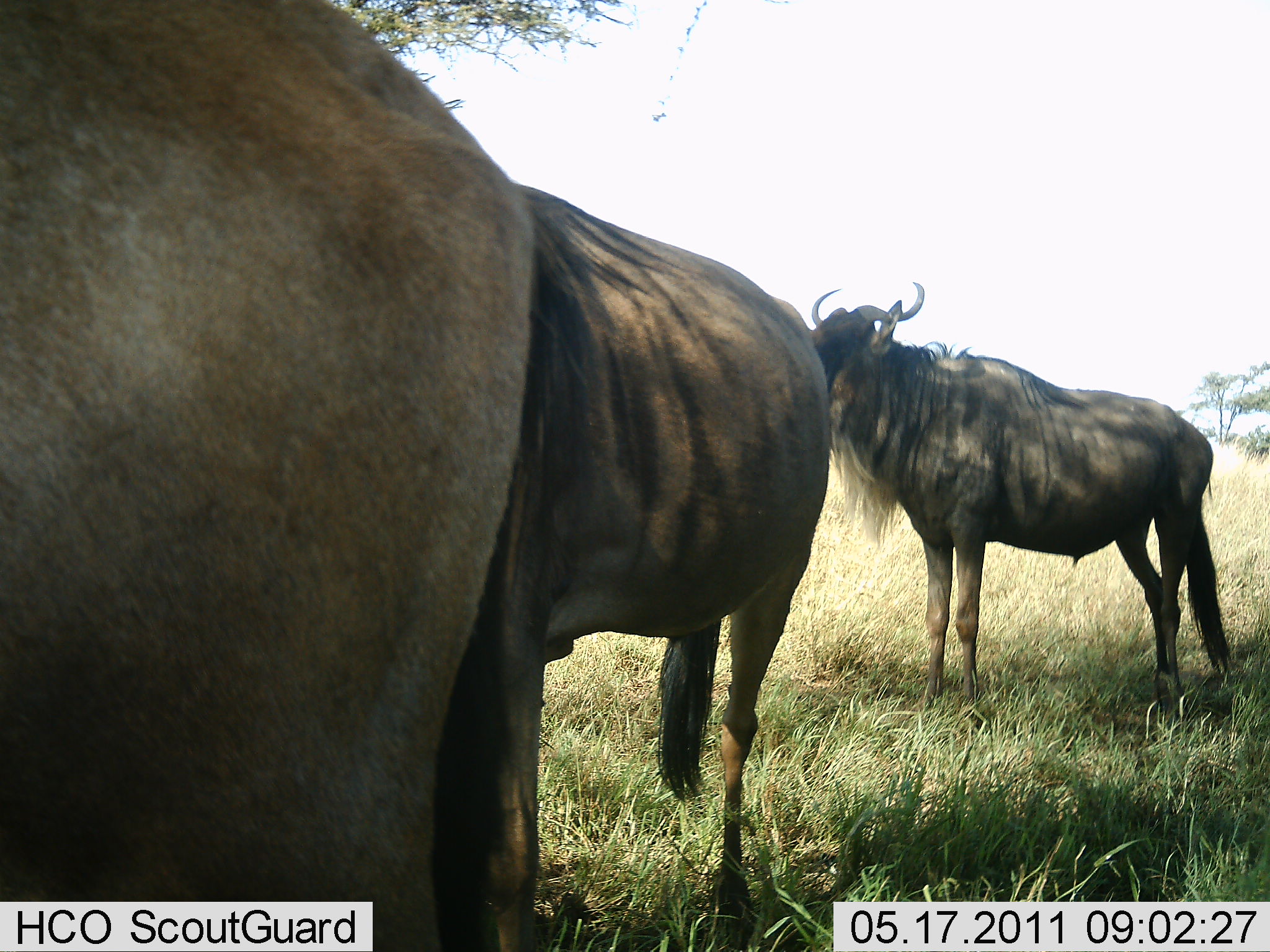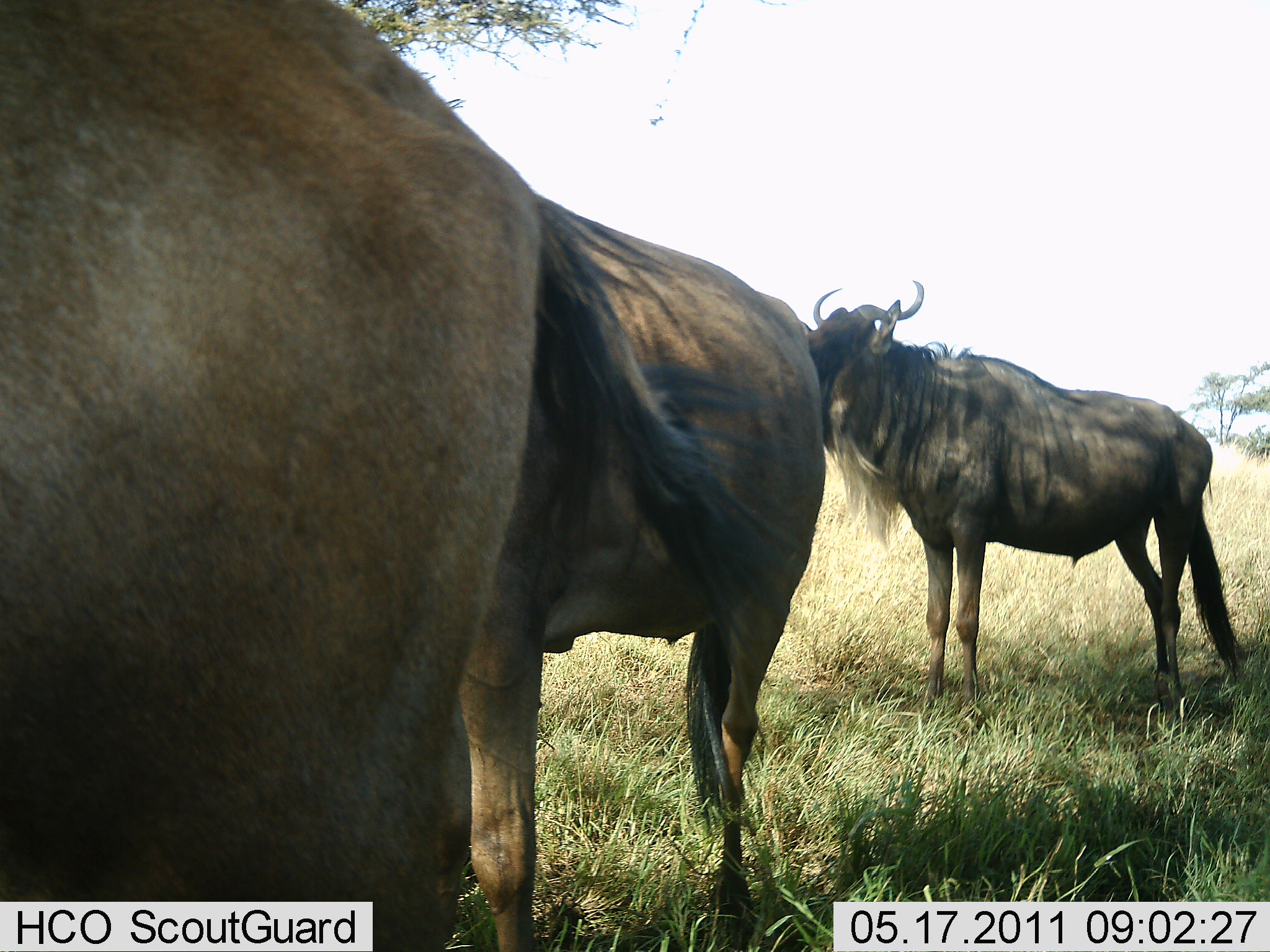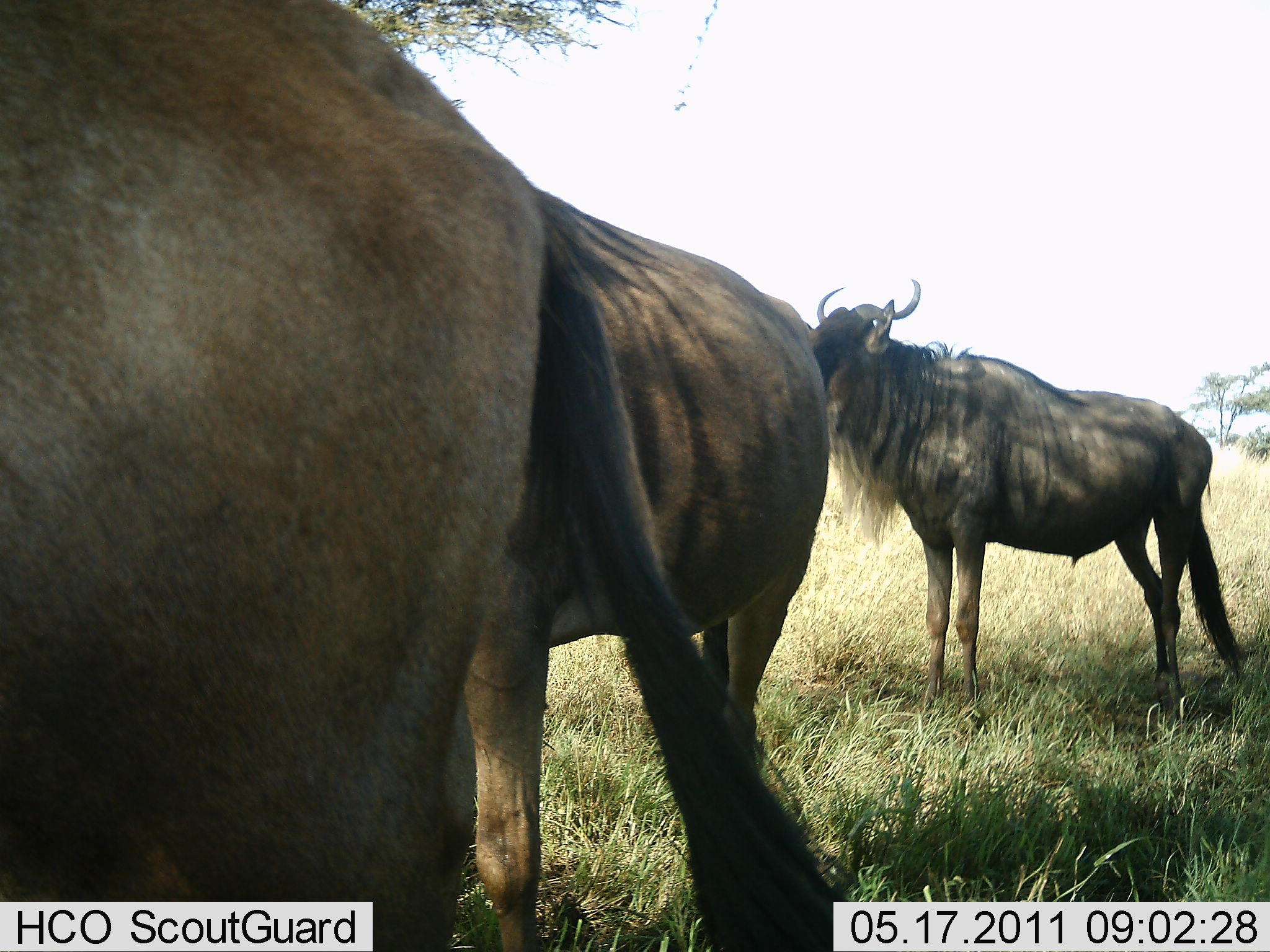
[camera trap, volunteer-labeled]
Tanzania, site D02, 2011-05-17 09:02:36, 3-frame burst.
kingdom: Animalia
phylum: Chordata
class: Mammalia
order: Artiodactyla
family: Bovidae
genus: Connochaetes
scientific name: Connochaetes taurinus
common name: blue wildebeest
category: wildebeest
Wildebeest (blue wildebeest) (Connochaetes taurinus), count 3. Behavior (volunteer vote fractions): standing 100%, resting 0%, moving 0%, interacting 0%. Young present (vote fraction): 0%. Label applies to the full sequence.